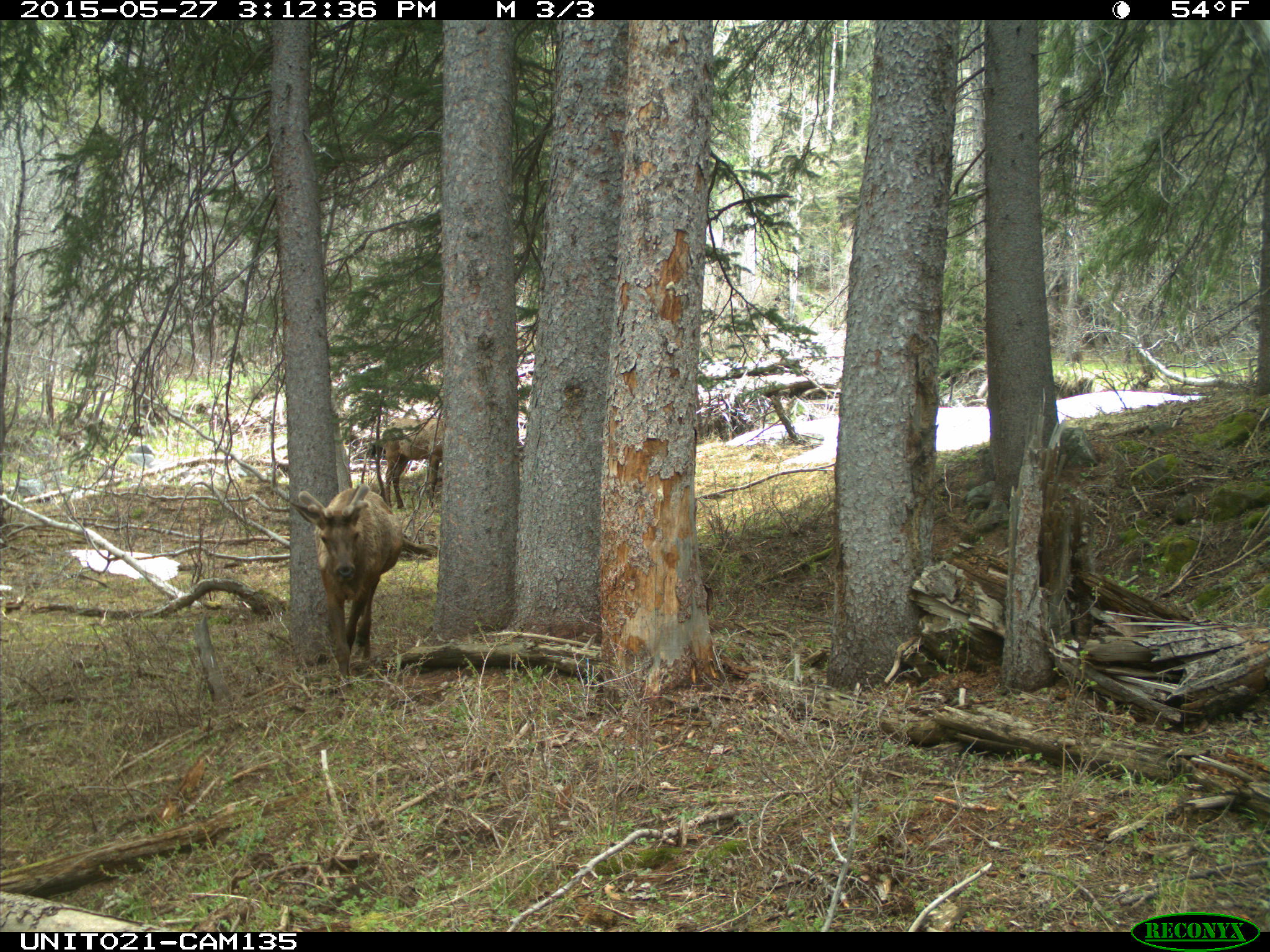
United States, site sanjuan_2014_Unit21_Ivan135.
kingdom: Animalia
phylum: Chordata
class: Mammalia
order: Artiodactyla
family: Cervidae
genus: Cervus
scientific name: Cervus elaphus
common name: red deer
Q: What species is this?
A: Cervus elaphus (red deer).